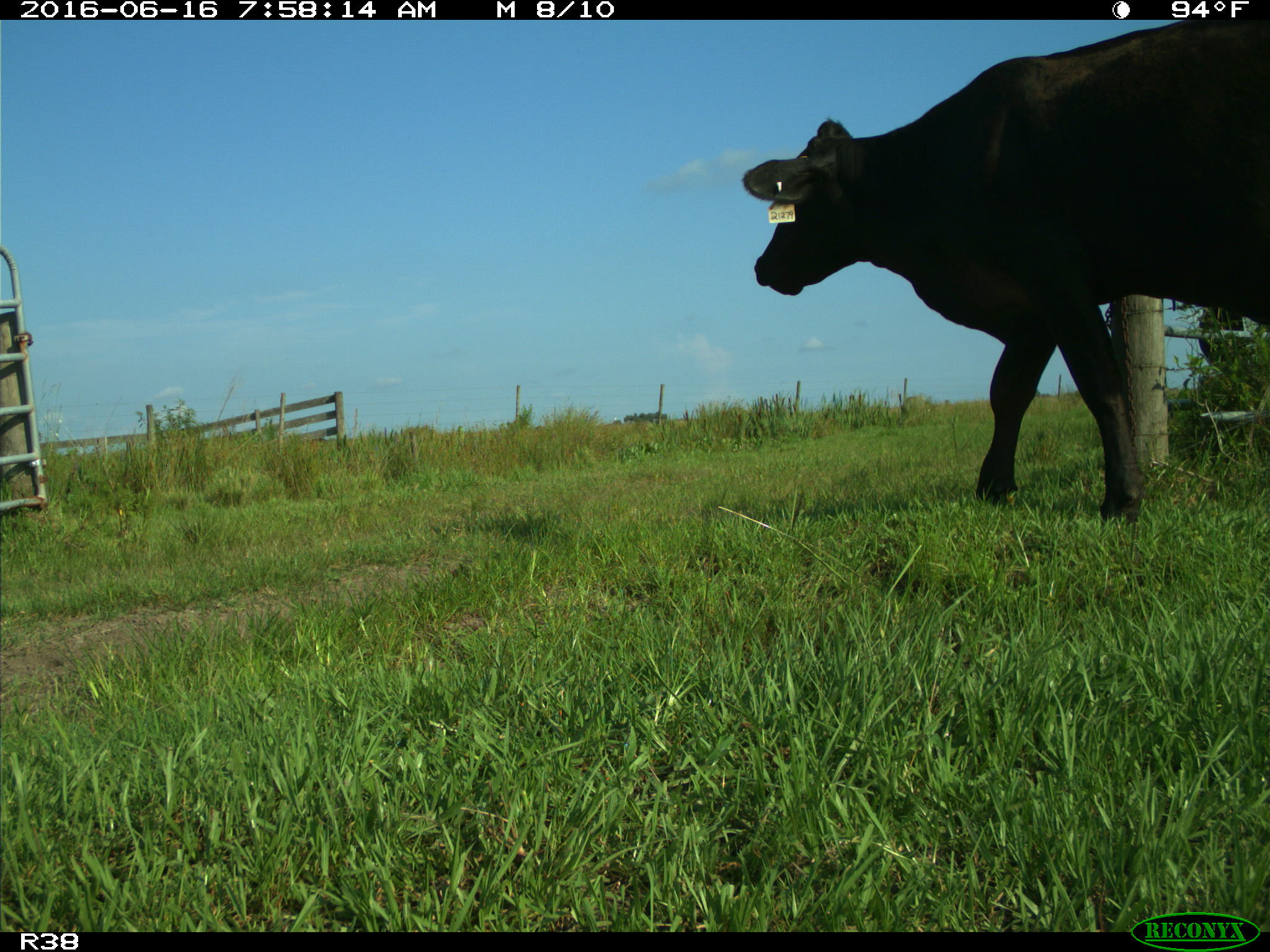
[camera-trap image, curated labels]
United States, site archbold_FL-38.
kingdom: Animalia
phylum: Chordata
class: Mammalia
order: Artiodactyla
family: Bovidae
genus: Bos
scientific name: Bos taurus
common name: domestic cow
Bos taurus (domestic cow).